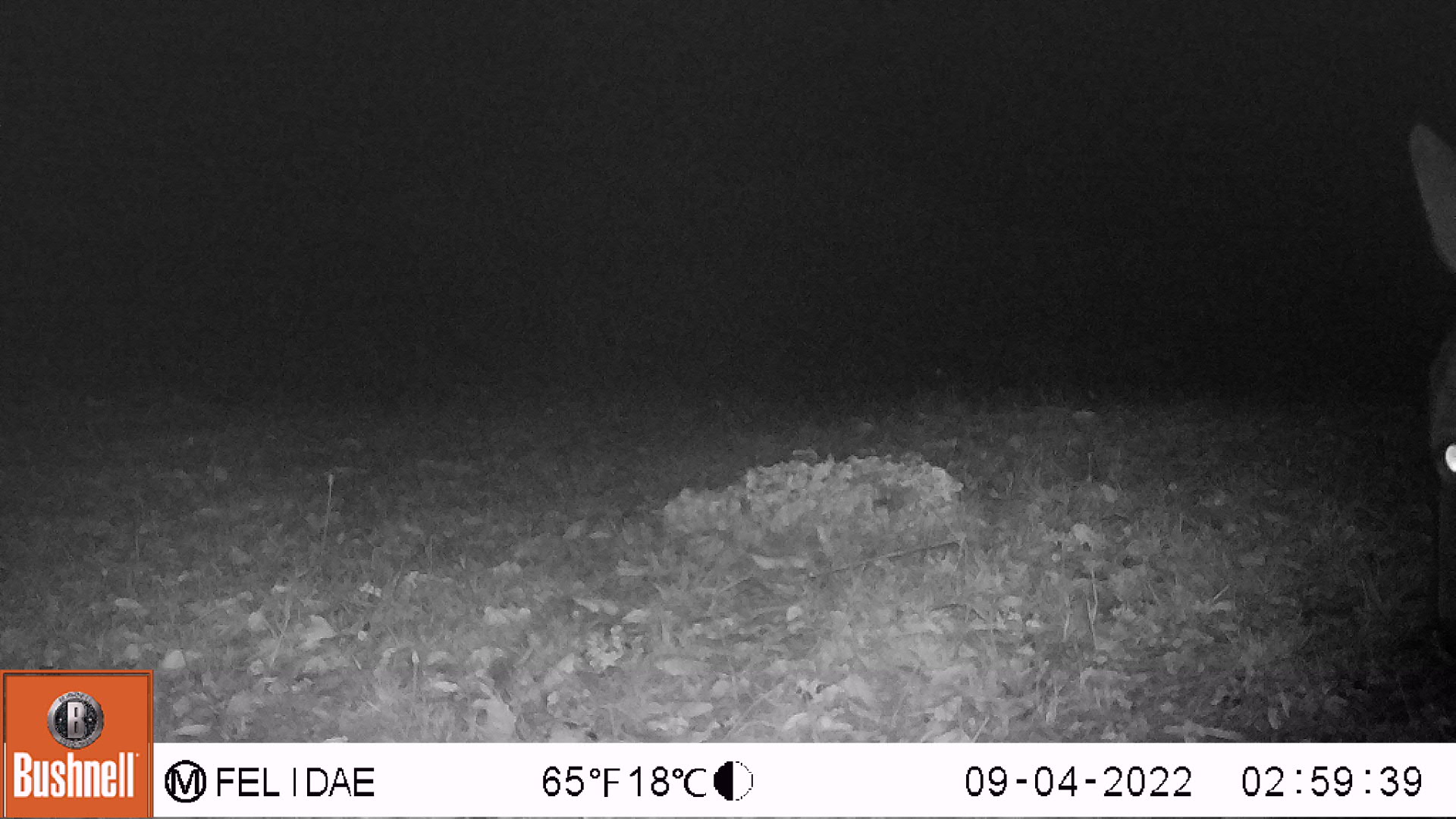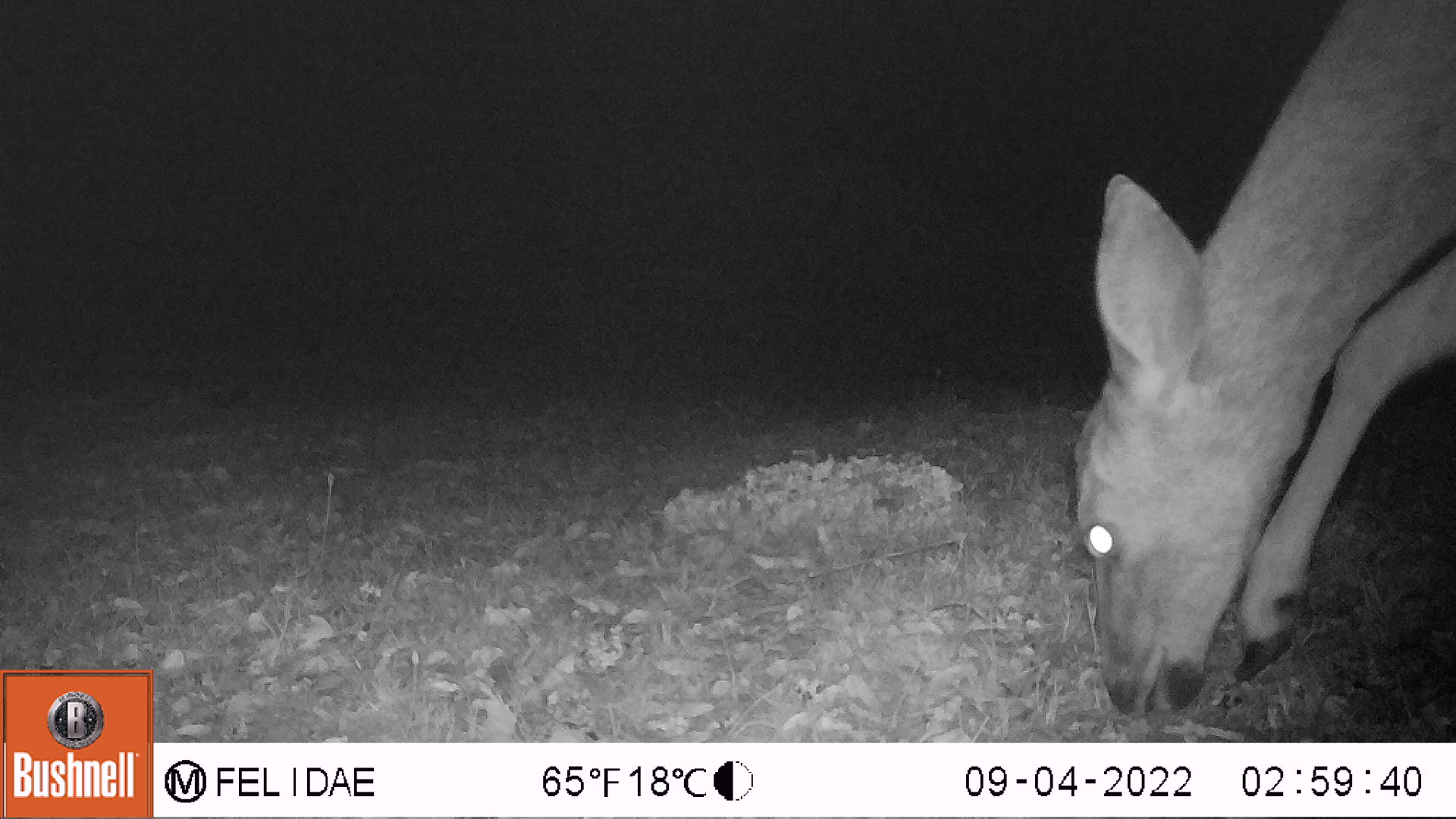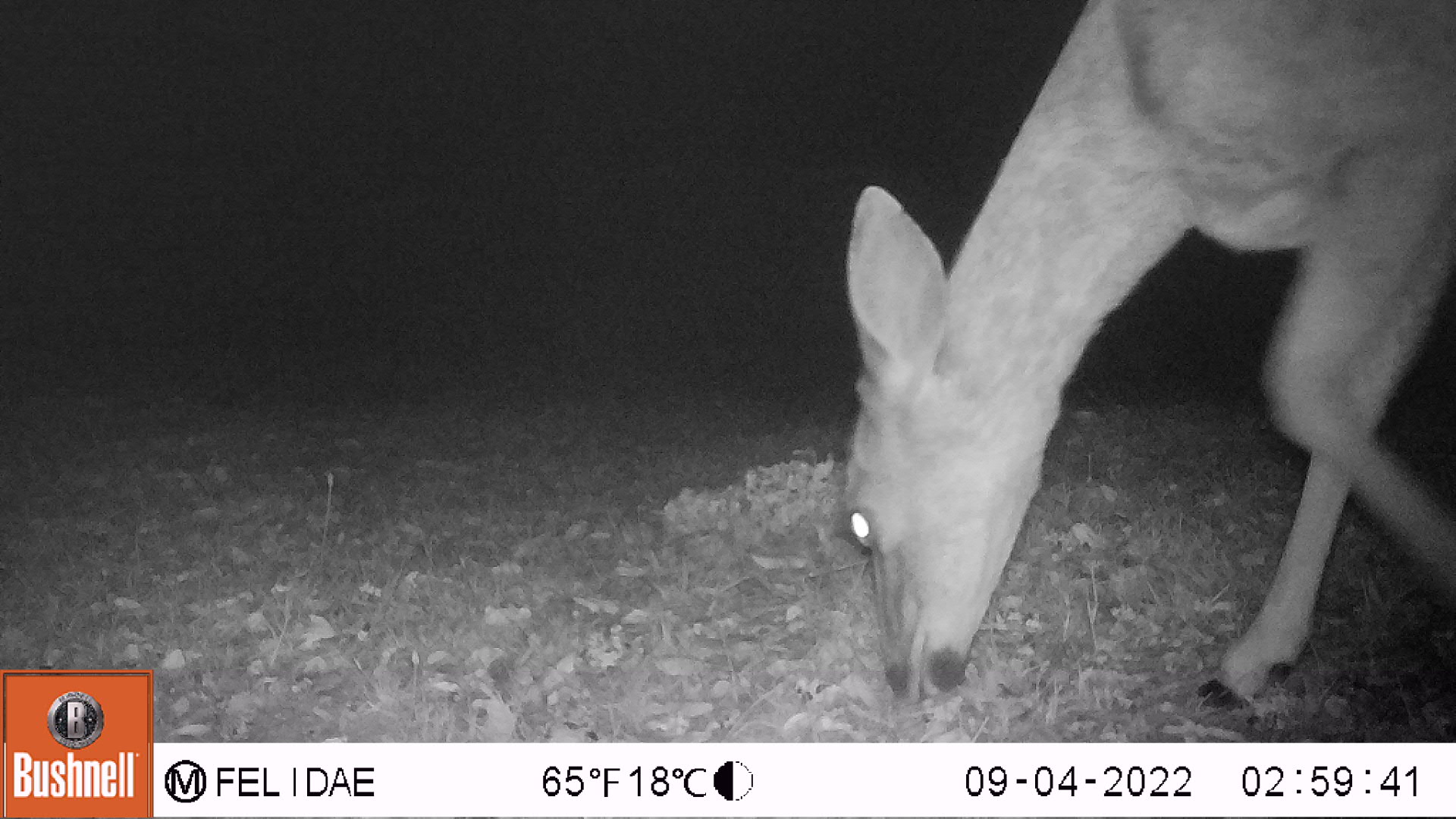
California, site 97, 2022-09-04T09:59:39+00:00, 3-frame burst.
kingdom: Animalia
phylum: Chordata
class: Mammalia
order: Artiodactyla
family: Cervidae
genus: Odocoileus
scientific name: Odocoileus hemionus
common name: mule deer